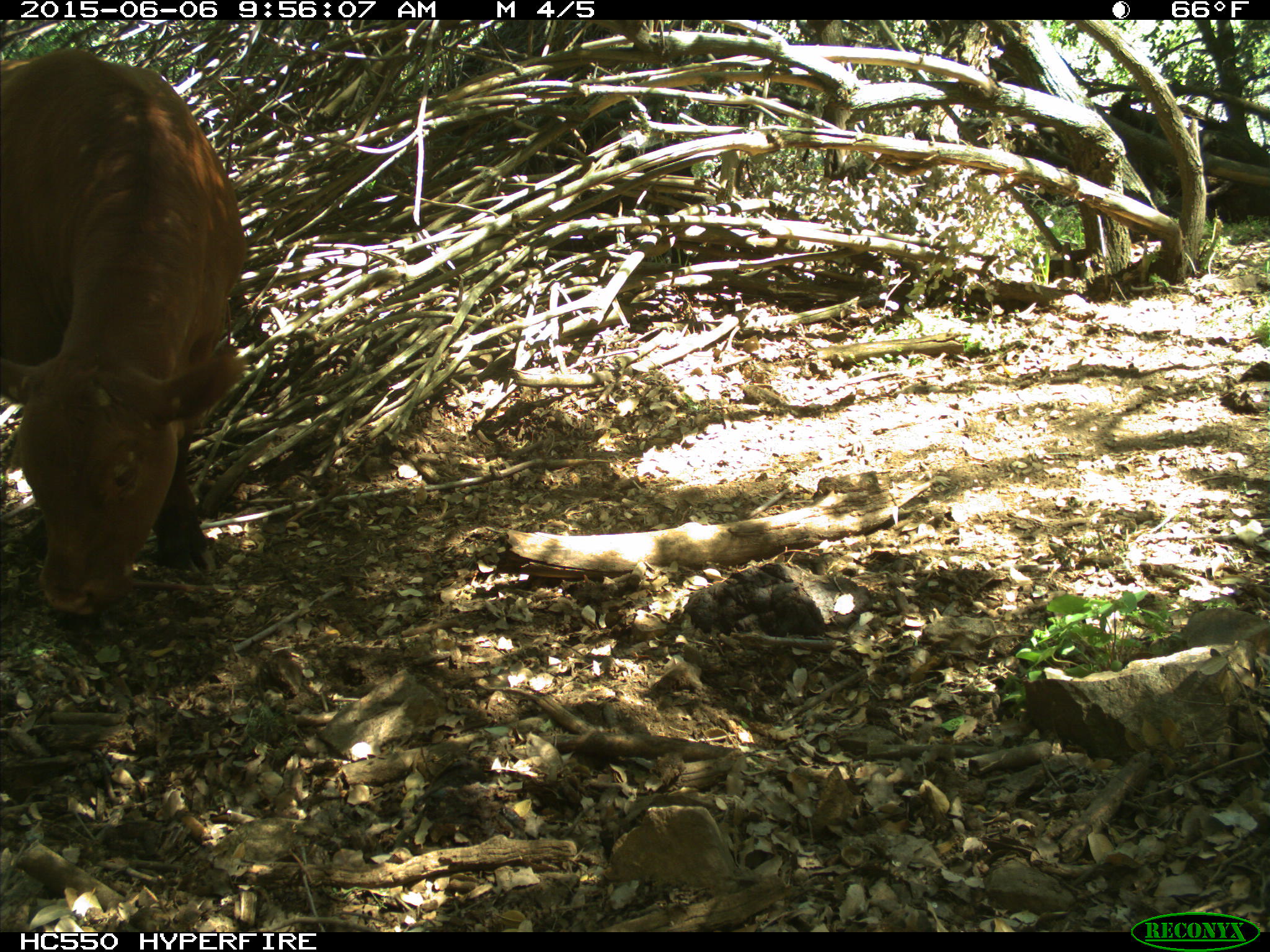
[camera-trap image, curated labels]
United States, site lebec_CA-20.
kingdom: Animalia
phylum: Chordata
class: Mammalia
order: Artiodactyla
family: Bovidae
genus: Bos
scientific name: Bos taurus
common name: domestic cow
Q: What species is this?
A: Bos taurus (domestic cow).